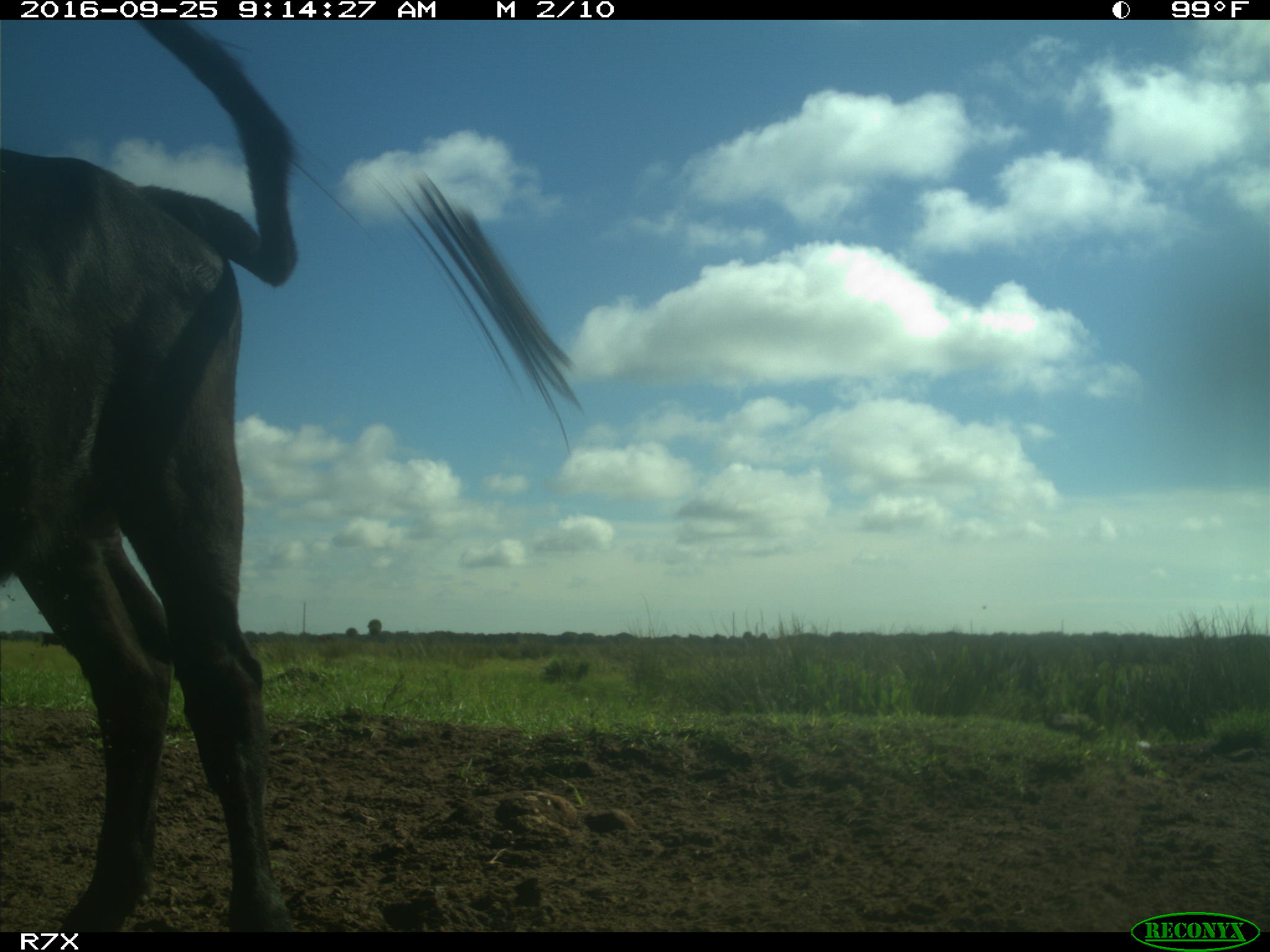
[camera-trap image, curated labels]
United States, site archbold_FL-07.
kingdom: Animalia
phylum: Chordata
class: Mammalia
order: Artiodactyla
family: Bovidae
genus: Bos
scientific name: Bos taurus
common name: domestic cow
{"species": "Bos taurus (domestic cow)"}